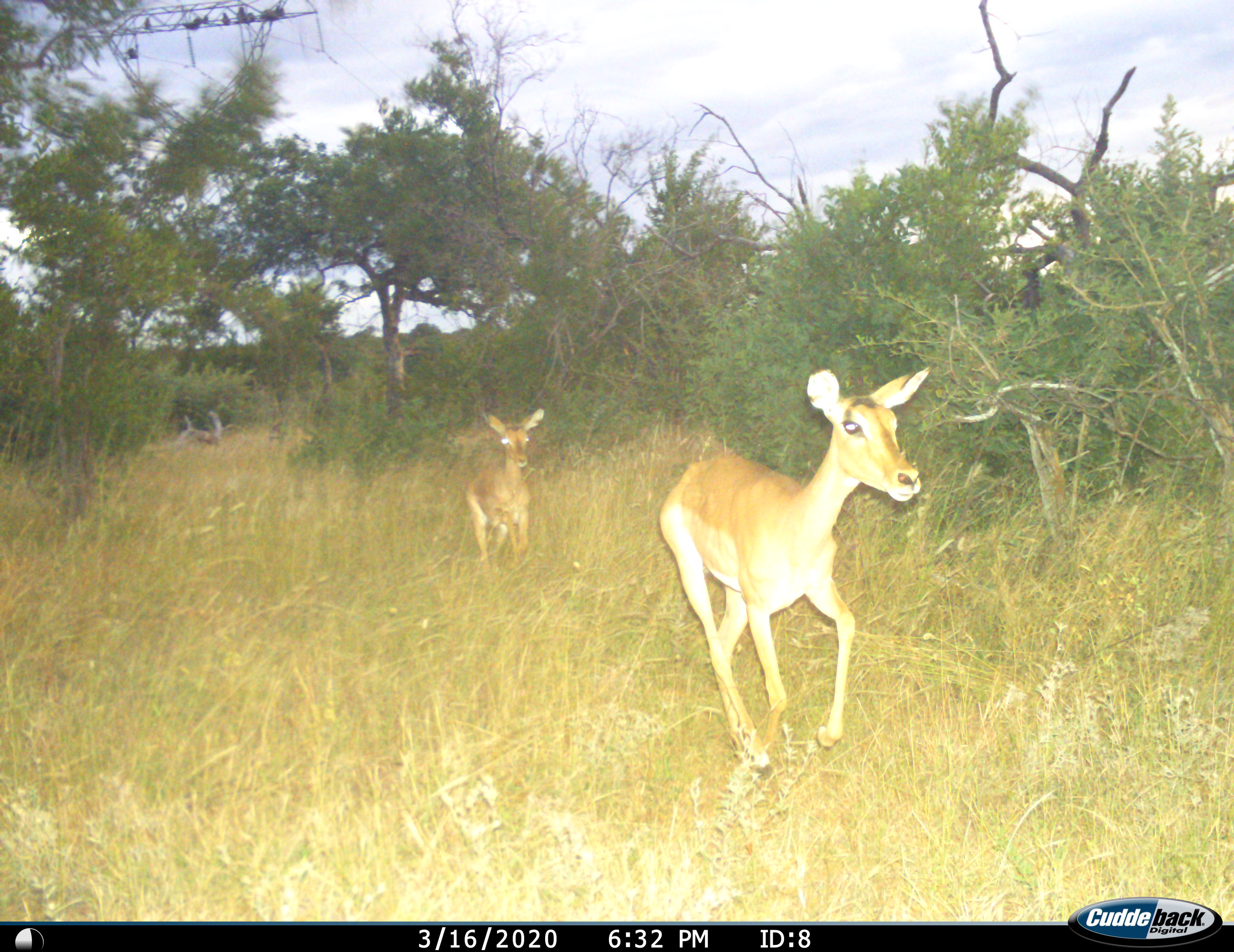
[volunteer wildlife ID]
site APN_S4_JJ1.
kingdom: Animalia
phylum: Chordata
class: Mammalia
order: Artiodactyla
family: Bovidae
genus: Aepyceros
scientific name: Aepyceros melampus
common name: impala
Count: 2.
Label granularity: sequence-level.